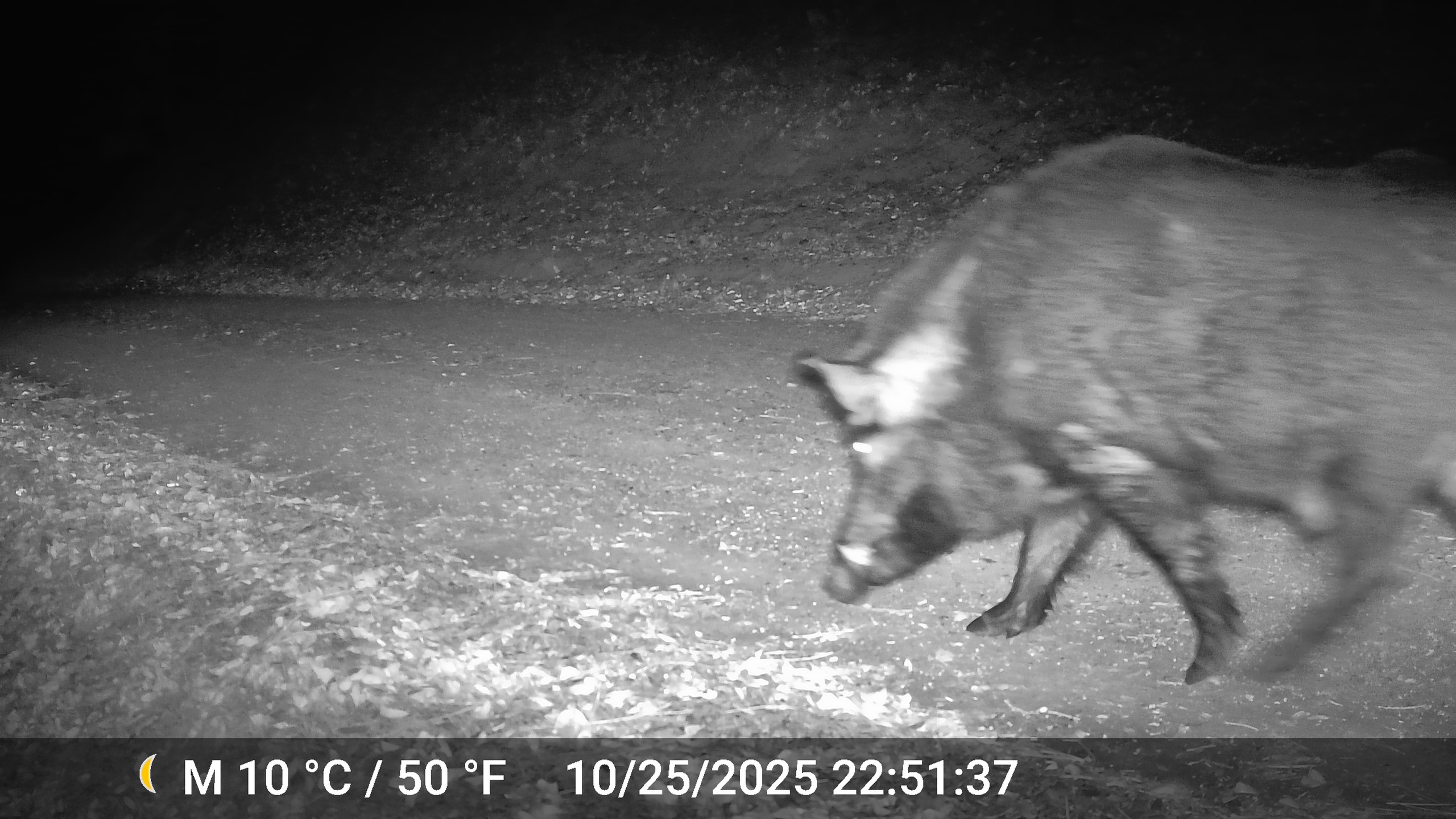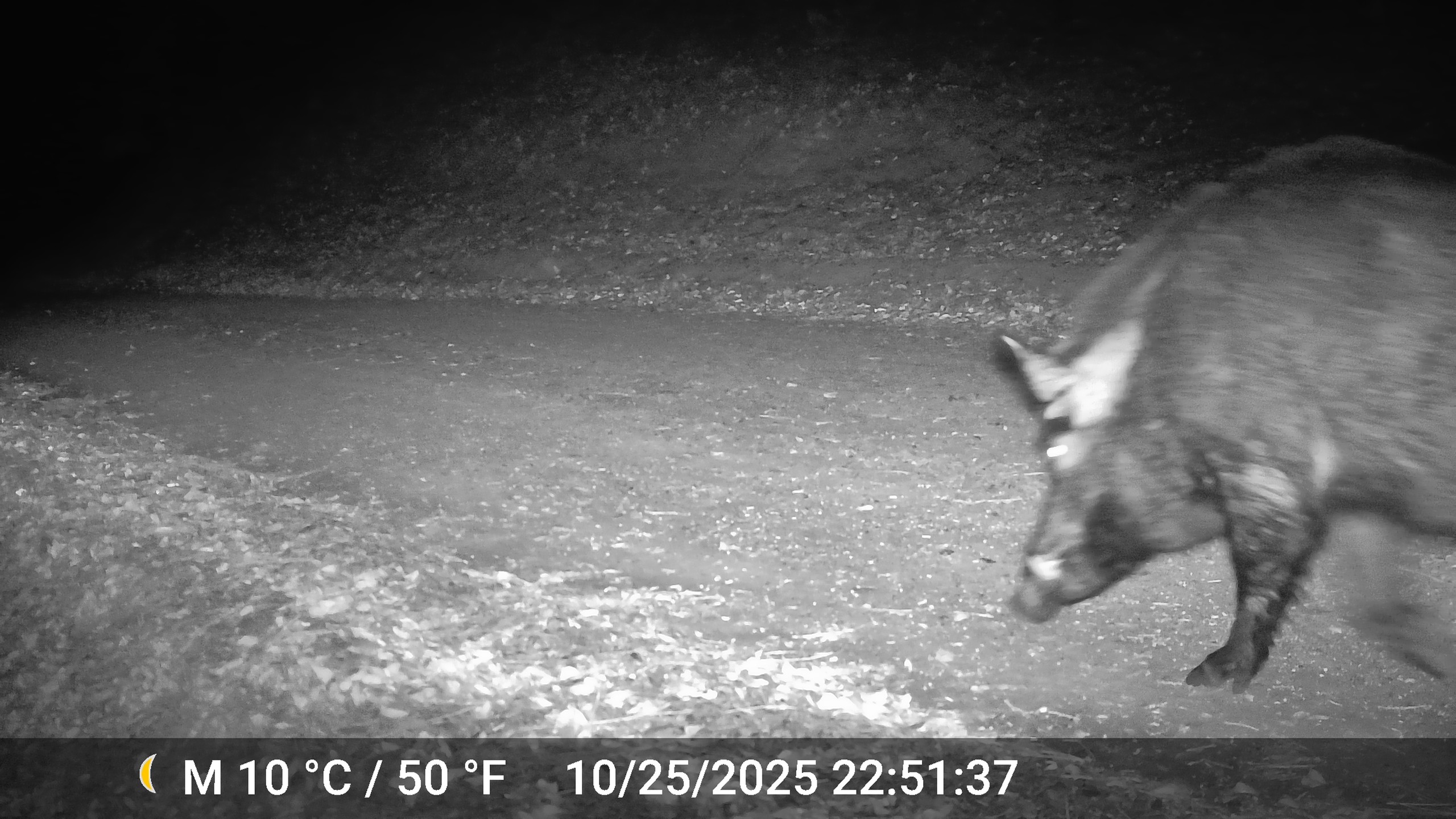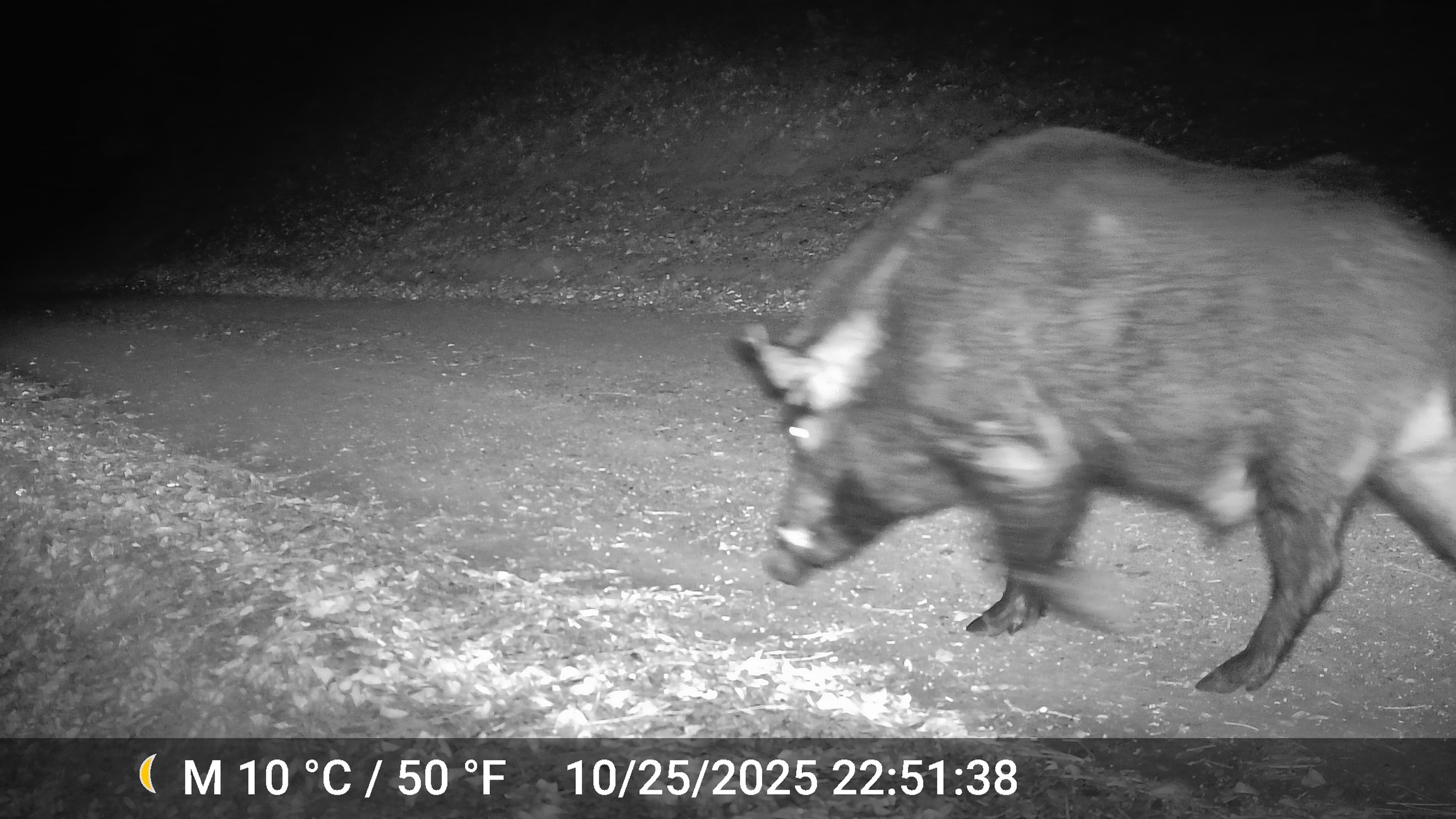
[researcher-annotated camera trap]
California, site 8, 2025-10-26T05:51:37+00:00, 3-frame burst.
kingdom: Animalia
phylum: Chordata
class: Mammalia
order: Artiodactyla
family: Suidae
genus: Sus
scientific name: Sus scrofa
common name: wild boar